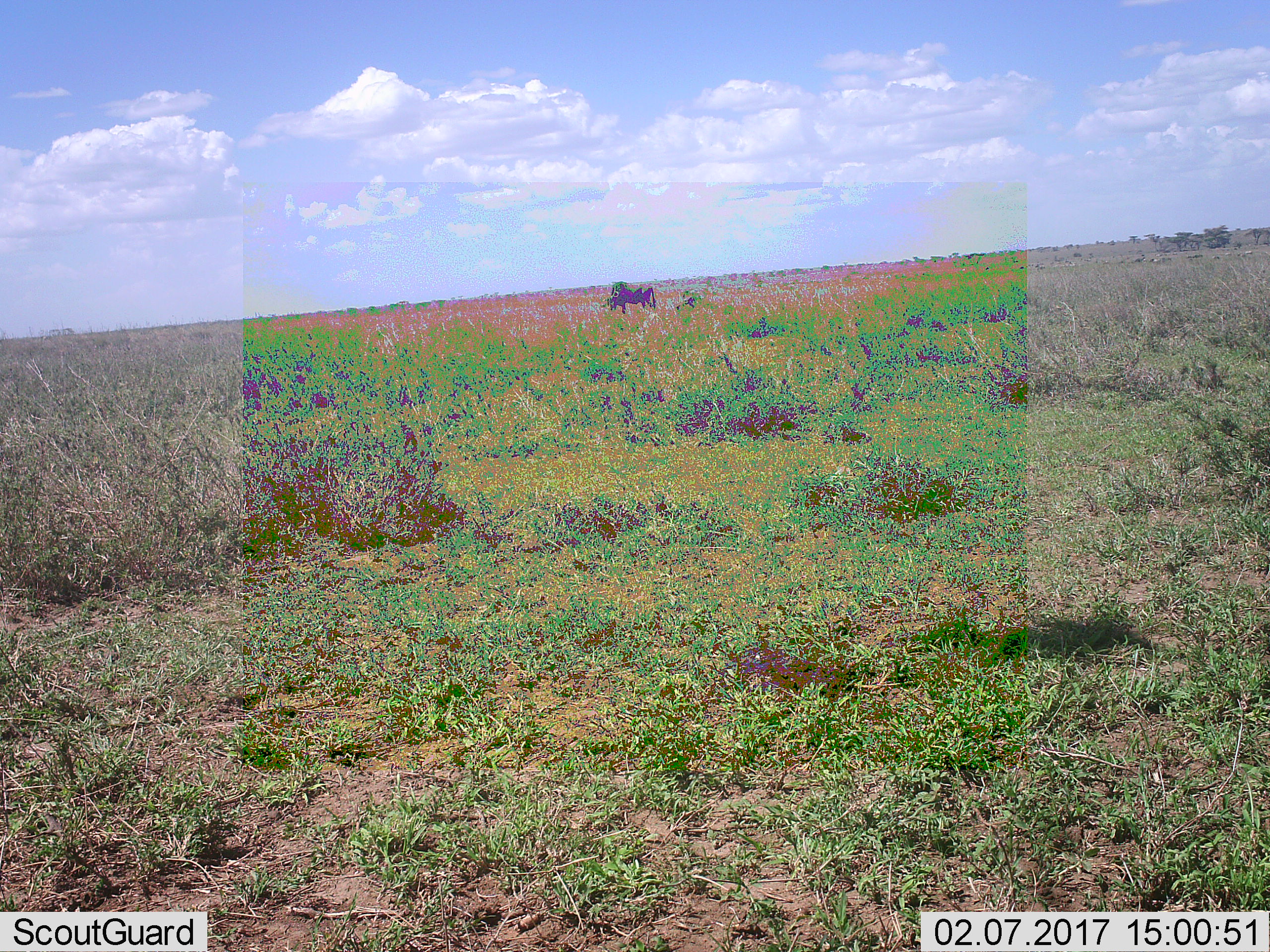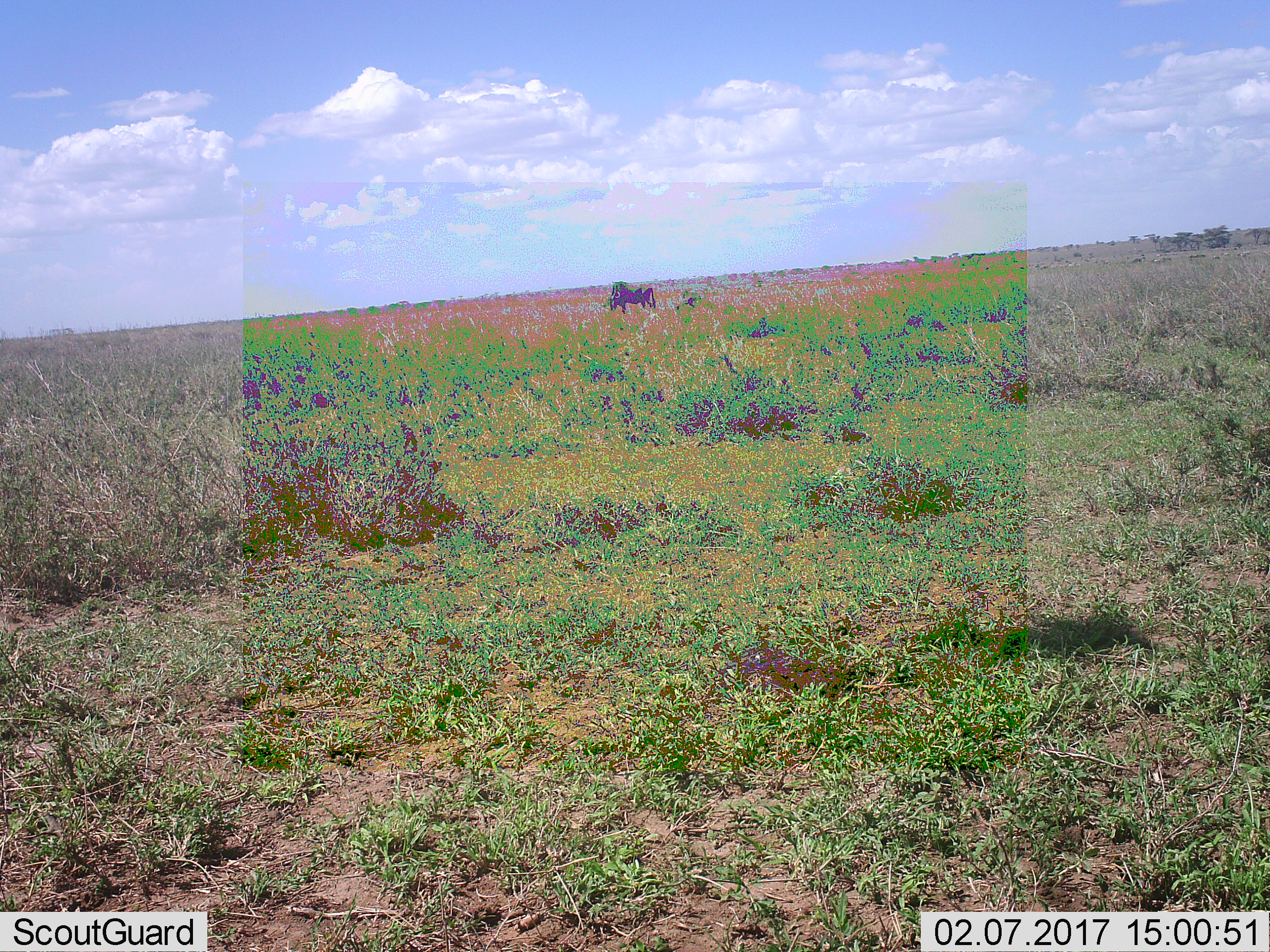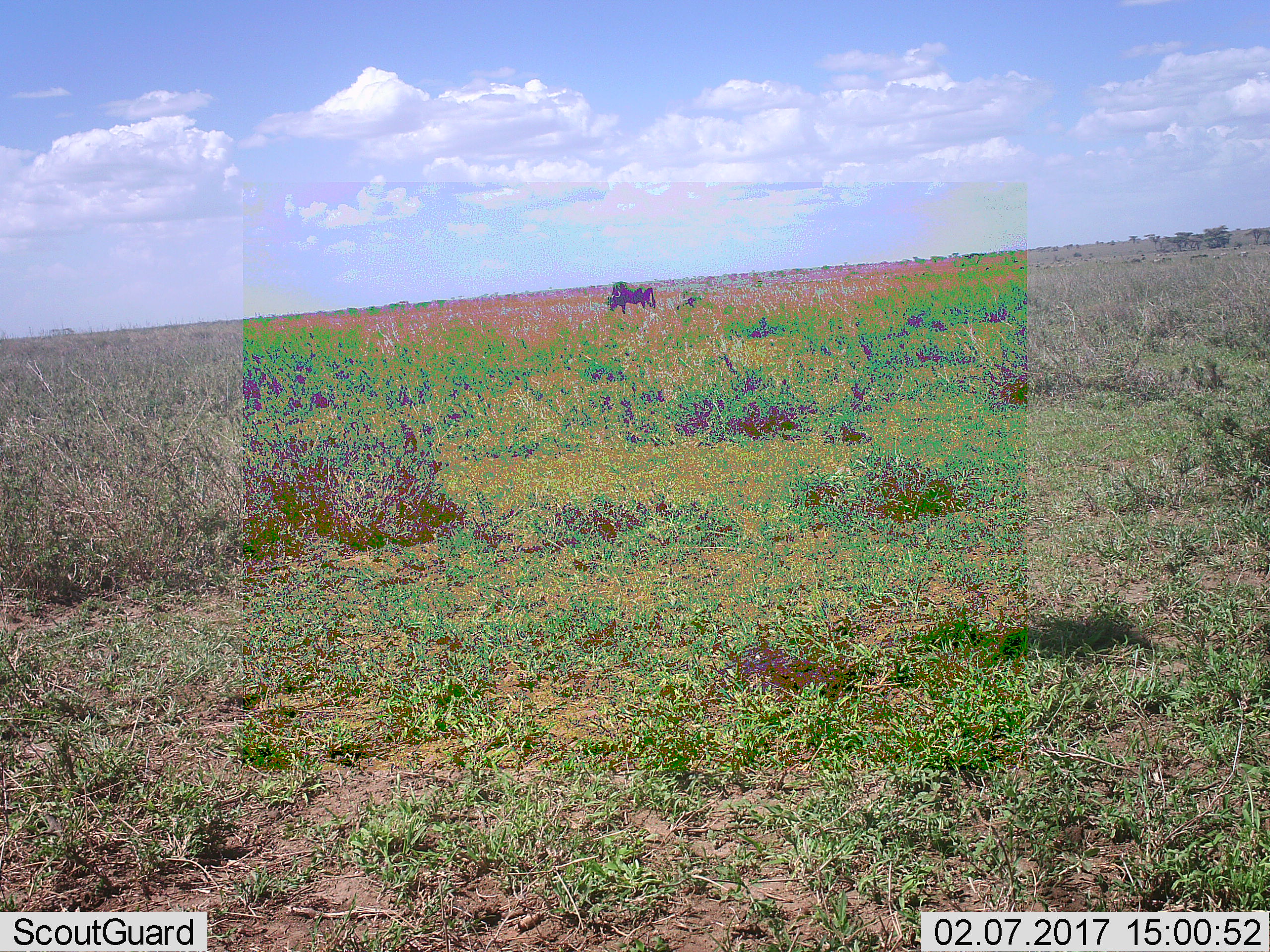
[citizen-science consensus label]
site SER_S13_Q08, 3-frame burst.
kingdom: Animalia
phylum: Chordata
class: Mammalia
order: Artiodactyla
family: Bovidae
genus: Connochaetes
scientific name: Connochaetes taurinus taurinus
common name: blue wildebeest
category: wildebeestblue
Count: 1.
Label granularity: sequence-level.